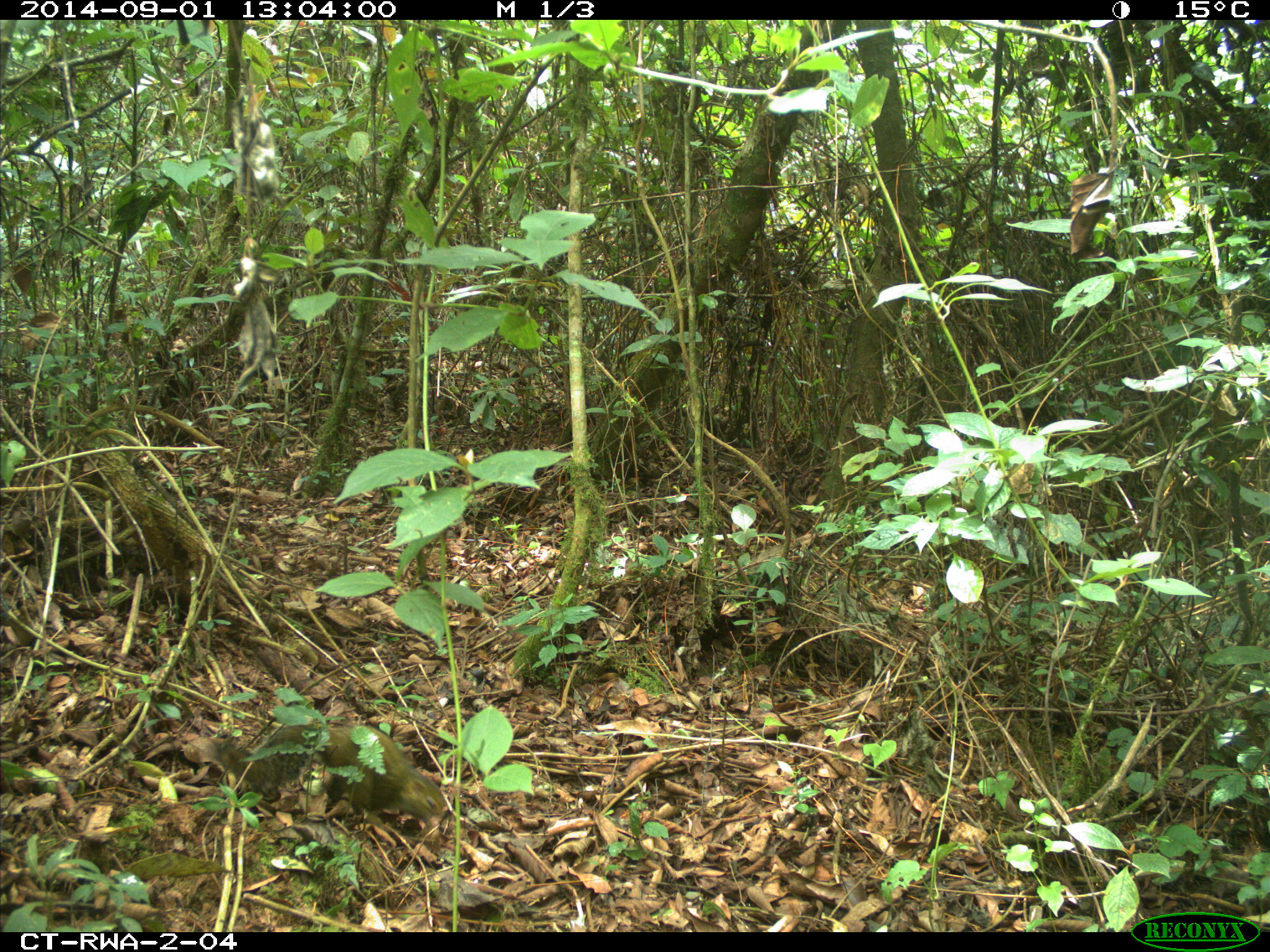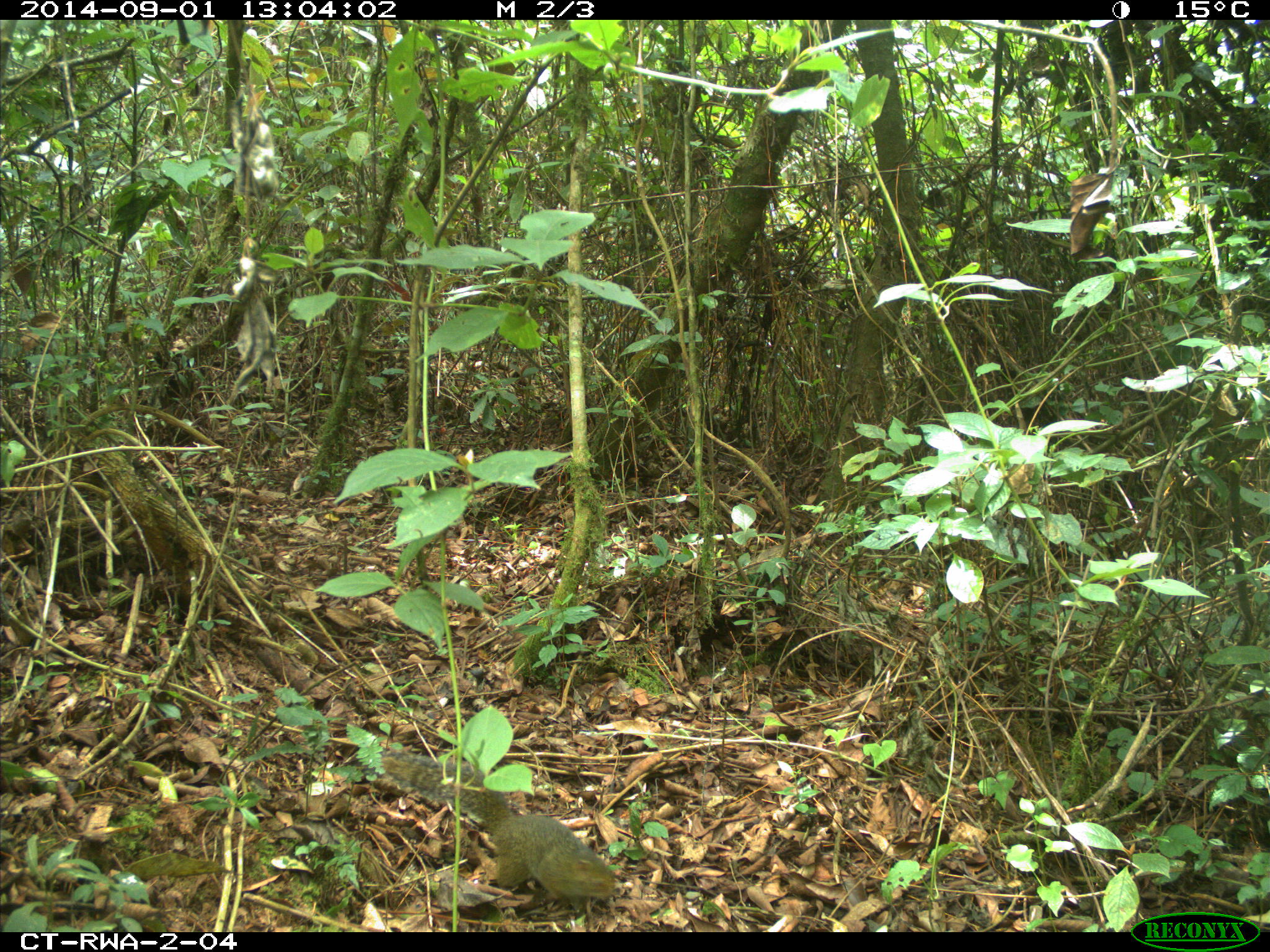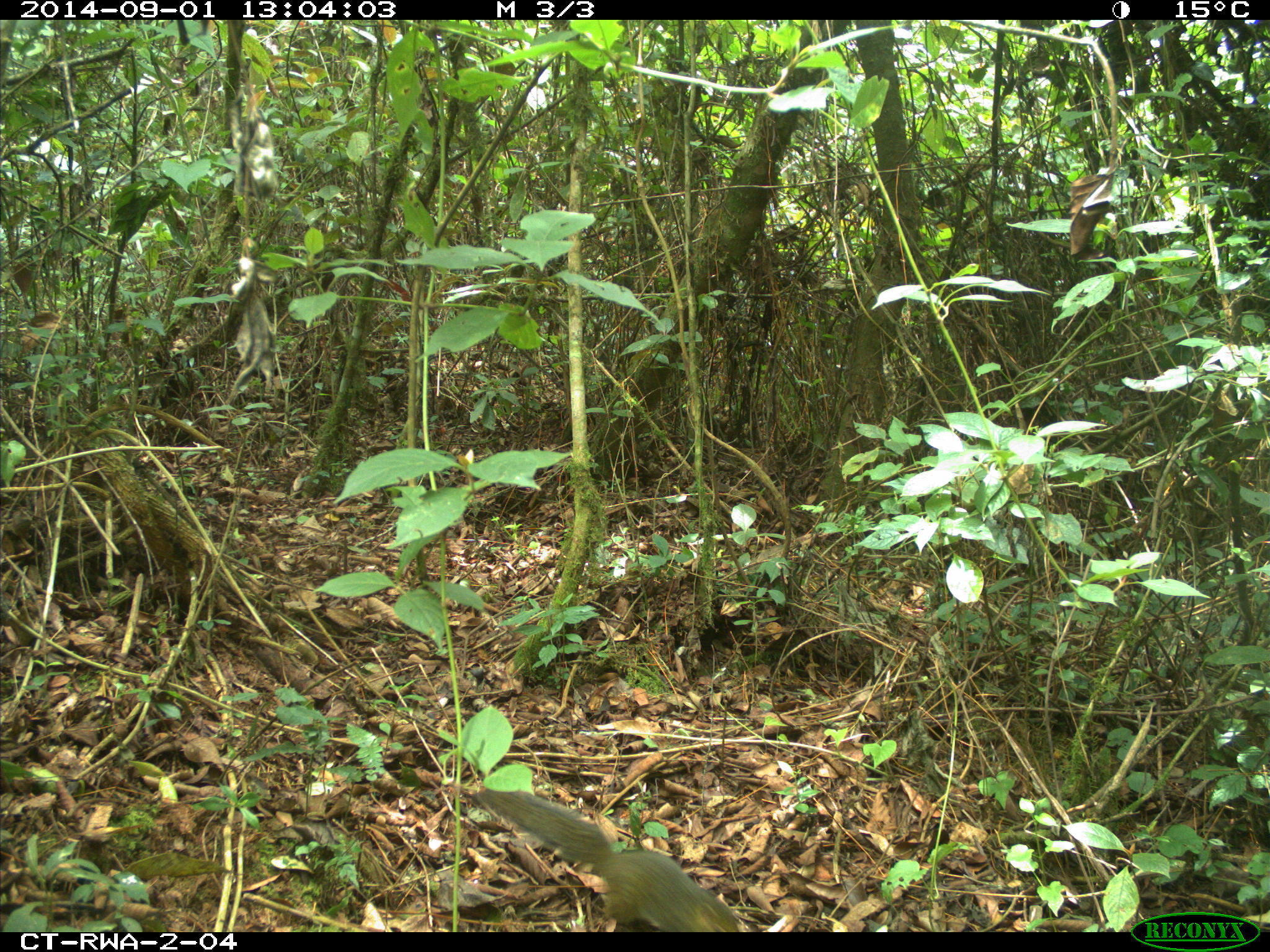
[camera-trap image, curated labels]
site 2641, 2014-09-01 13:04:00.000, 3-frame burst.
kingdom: Animalia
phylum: Chordata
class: Mammalia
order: Rodentia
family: Sciuridae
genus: Funisciurus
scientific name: Funisciurus carruthersi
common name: carruther's mountain squirrel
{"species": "Funisciurus carruthersi (carruther's mountain squirrel)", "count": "1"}